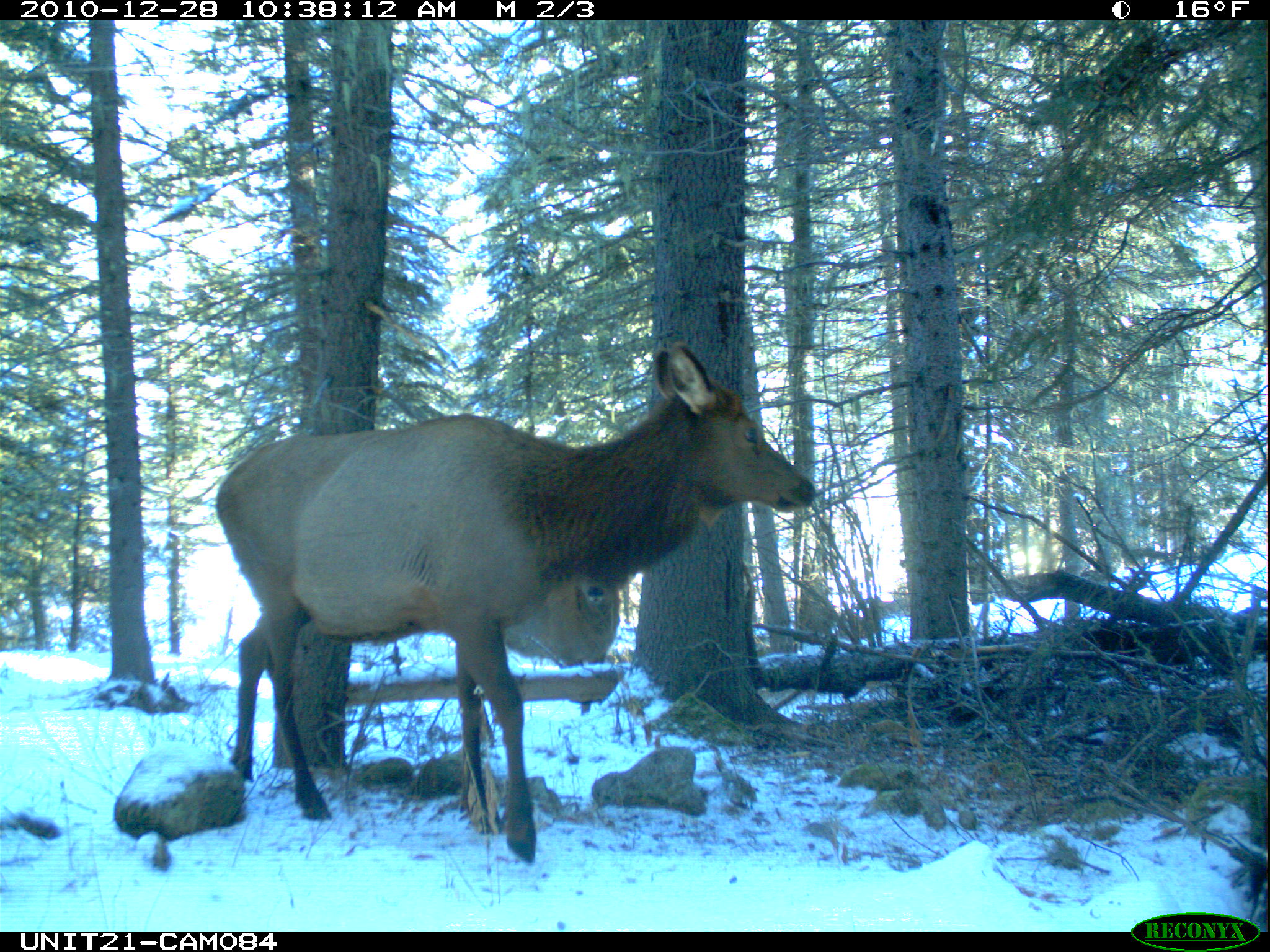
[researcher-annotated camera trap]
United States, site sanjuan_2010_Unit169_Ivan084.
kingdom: Animalia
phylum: Chordata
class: Mammalia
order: Artiodactyla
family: Cervidae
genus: Cervus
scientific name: Cervus elaphus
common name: red deer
Cervus elaphus (red deer).